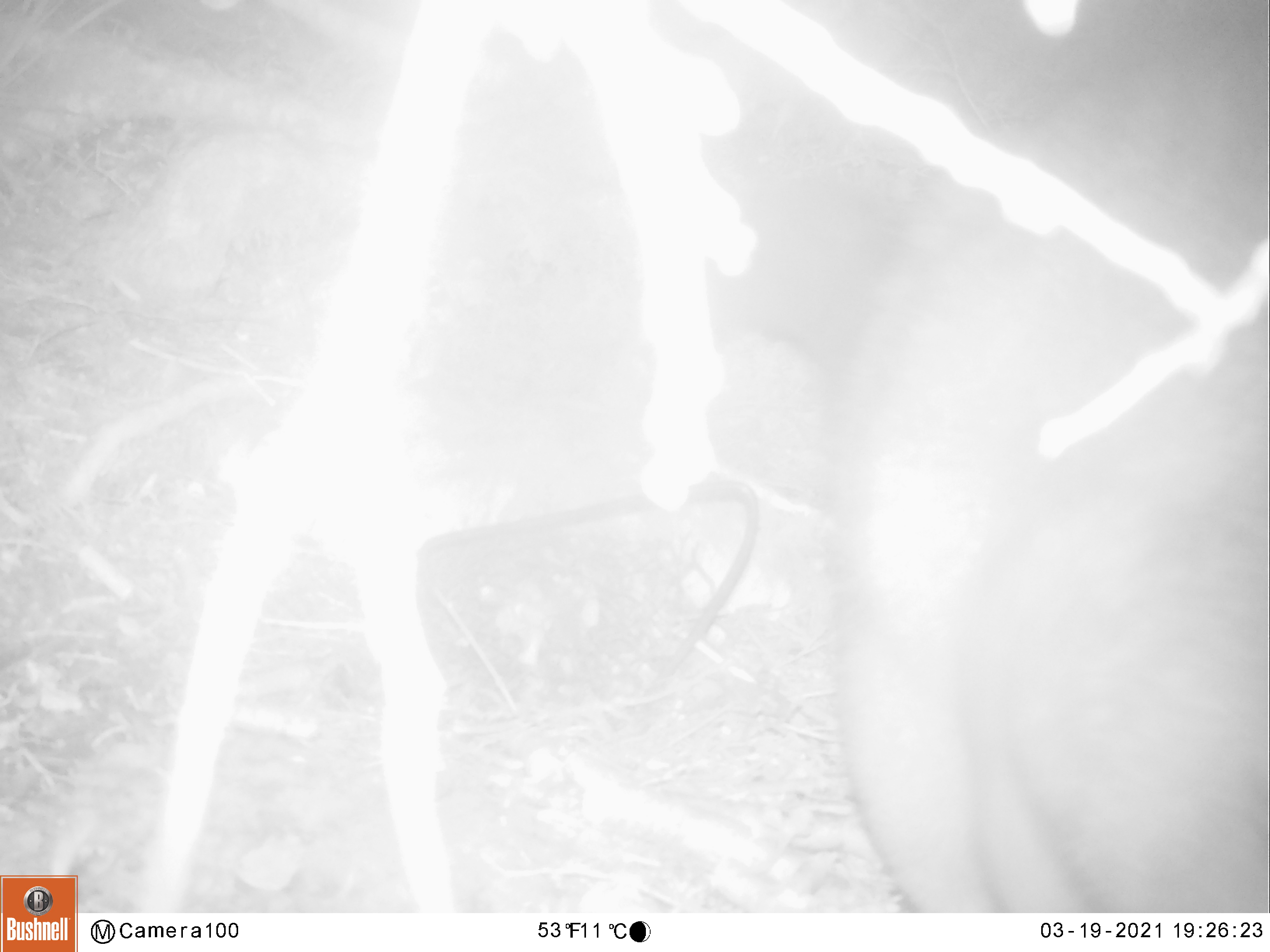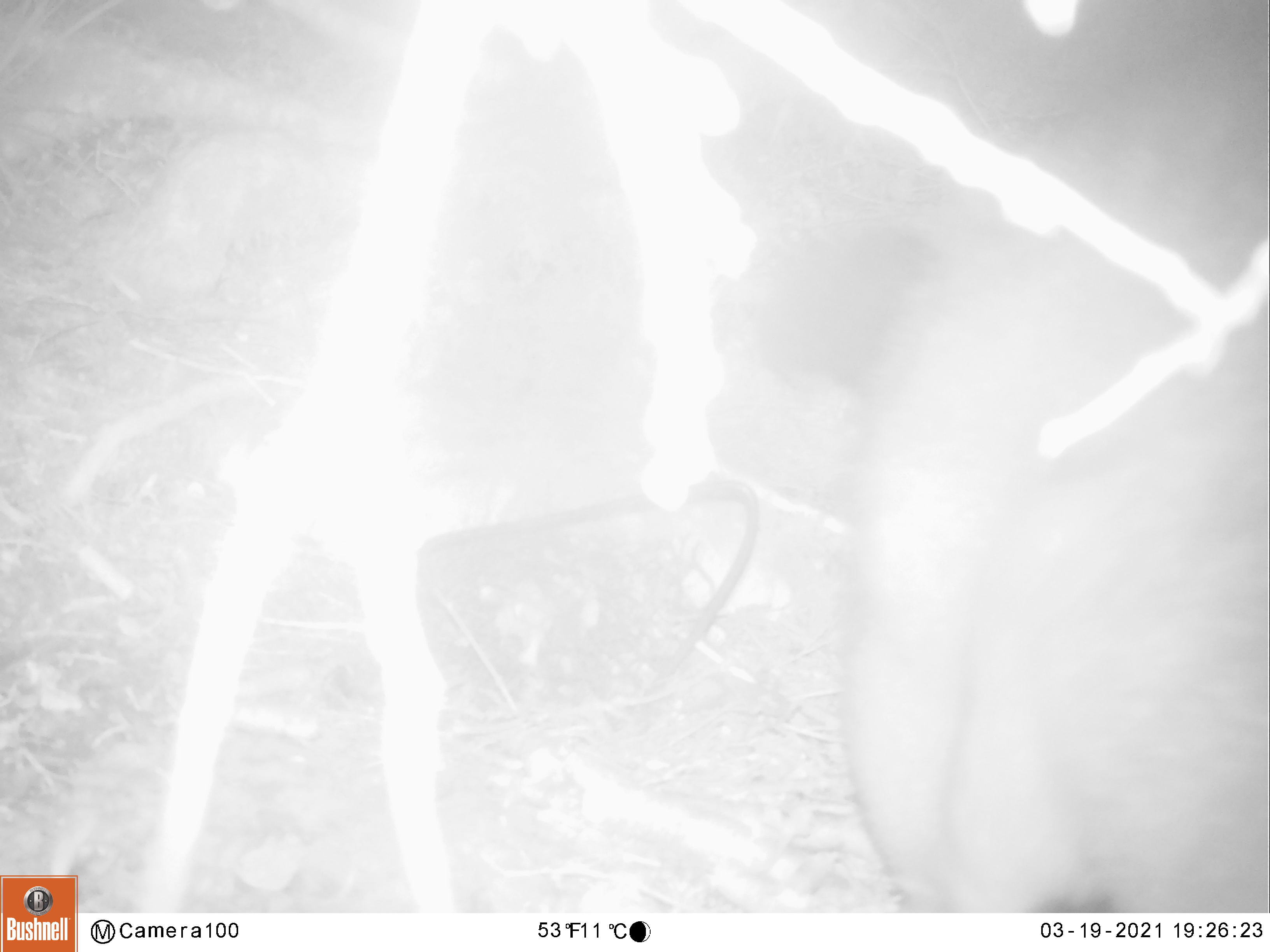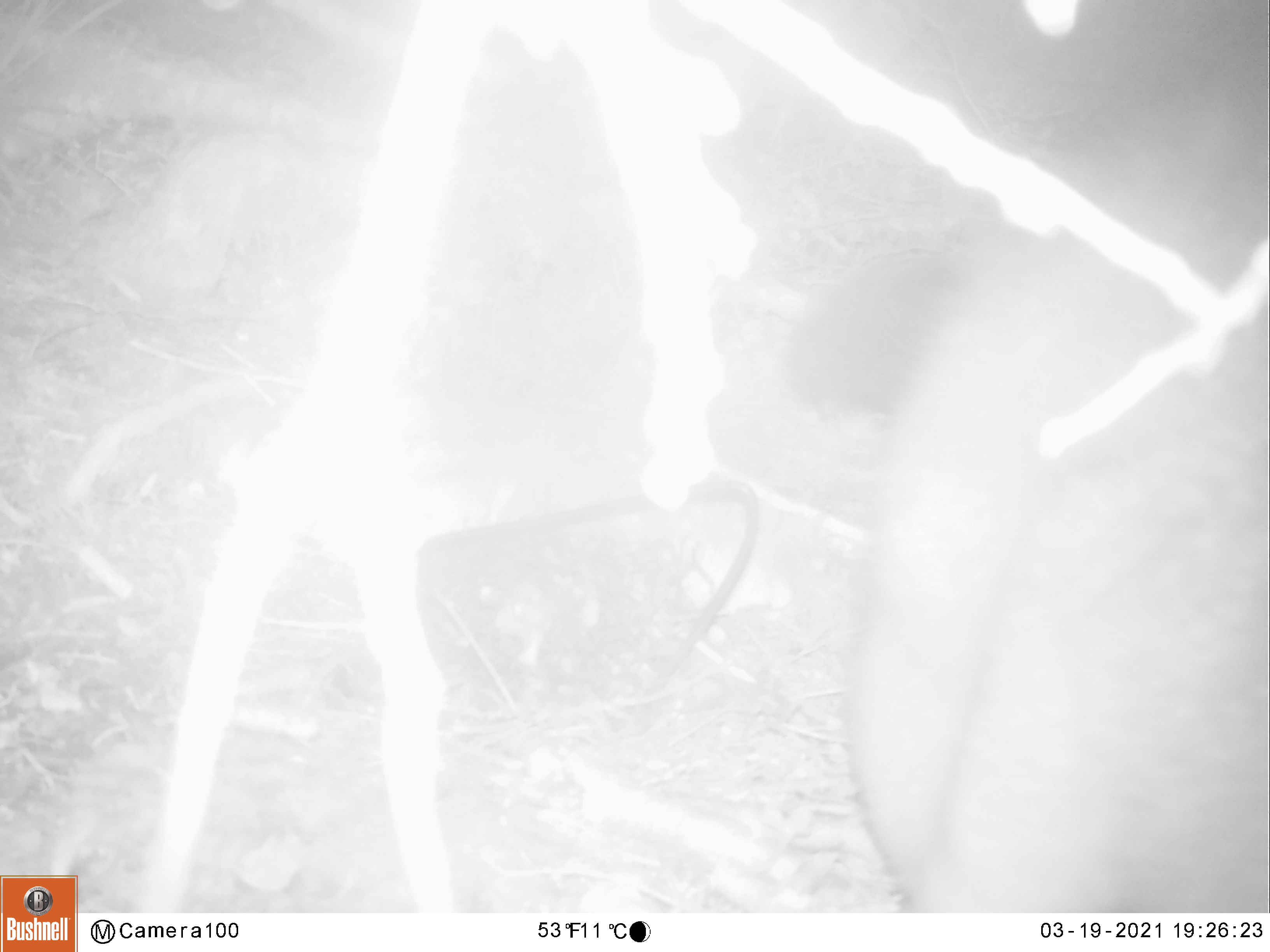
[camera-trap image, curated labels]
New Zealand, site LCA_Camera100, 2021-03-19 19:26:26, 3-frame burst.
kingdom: Animalia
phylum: Chordata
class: Mammalia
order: Diprotodontia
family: Phalangeridae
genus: Trichosurus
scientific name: Trichosurus vulpecula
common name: common brushtail possum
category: possum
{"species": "possum (common brushtail possum) (Trichosurus vulpecula)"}